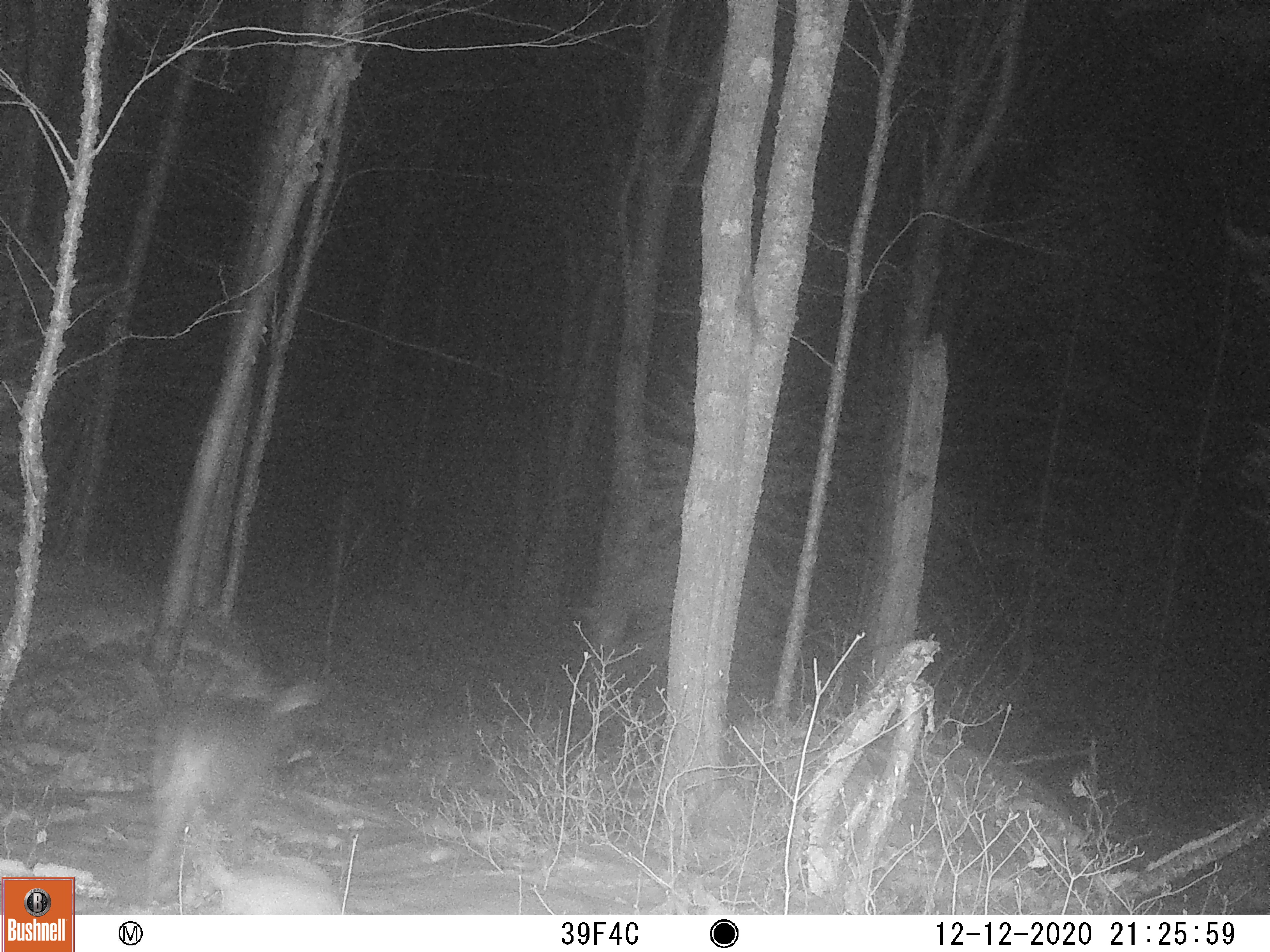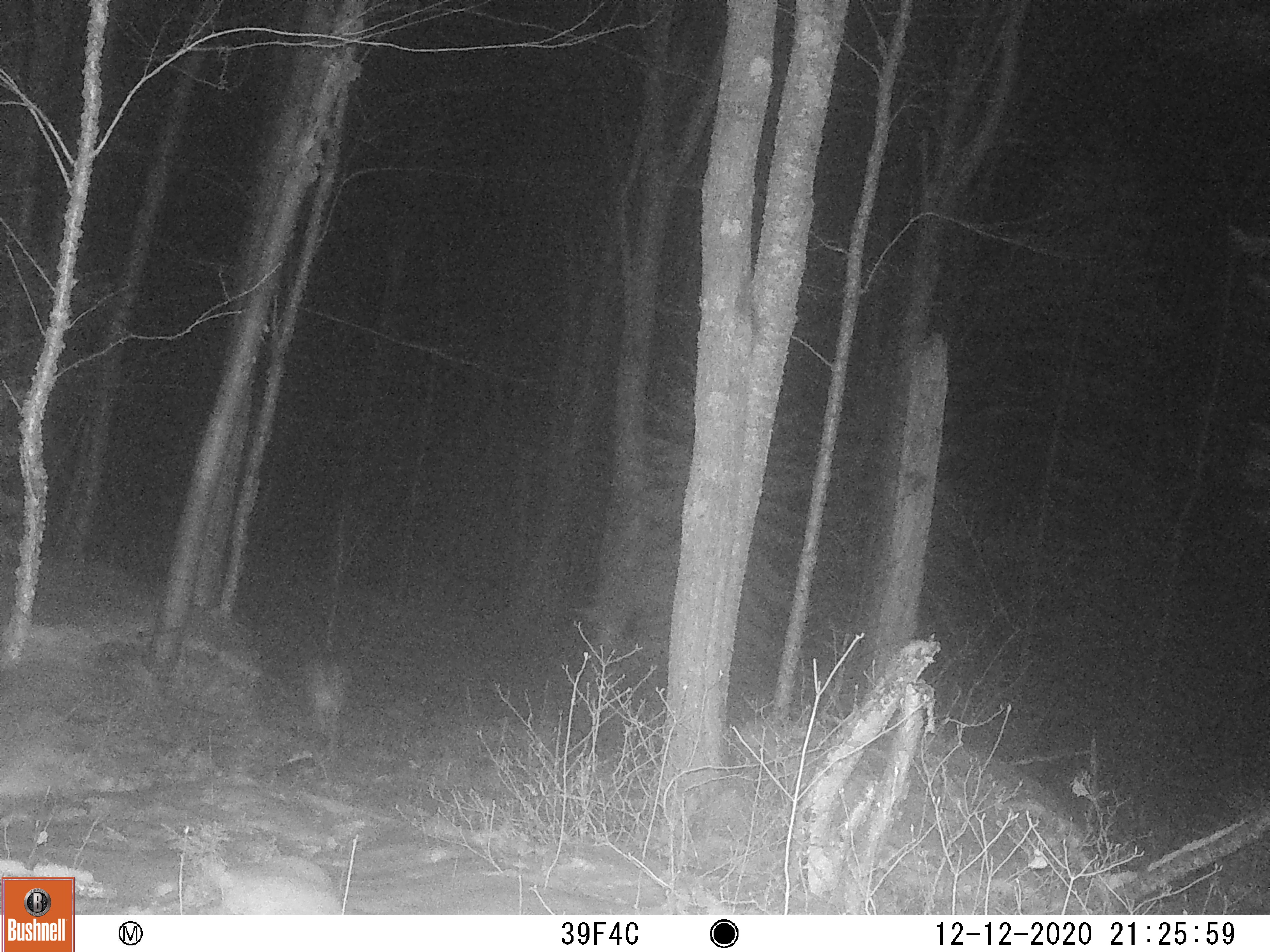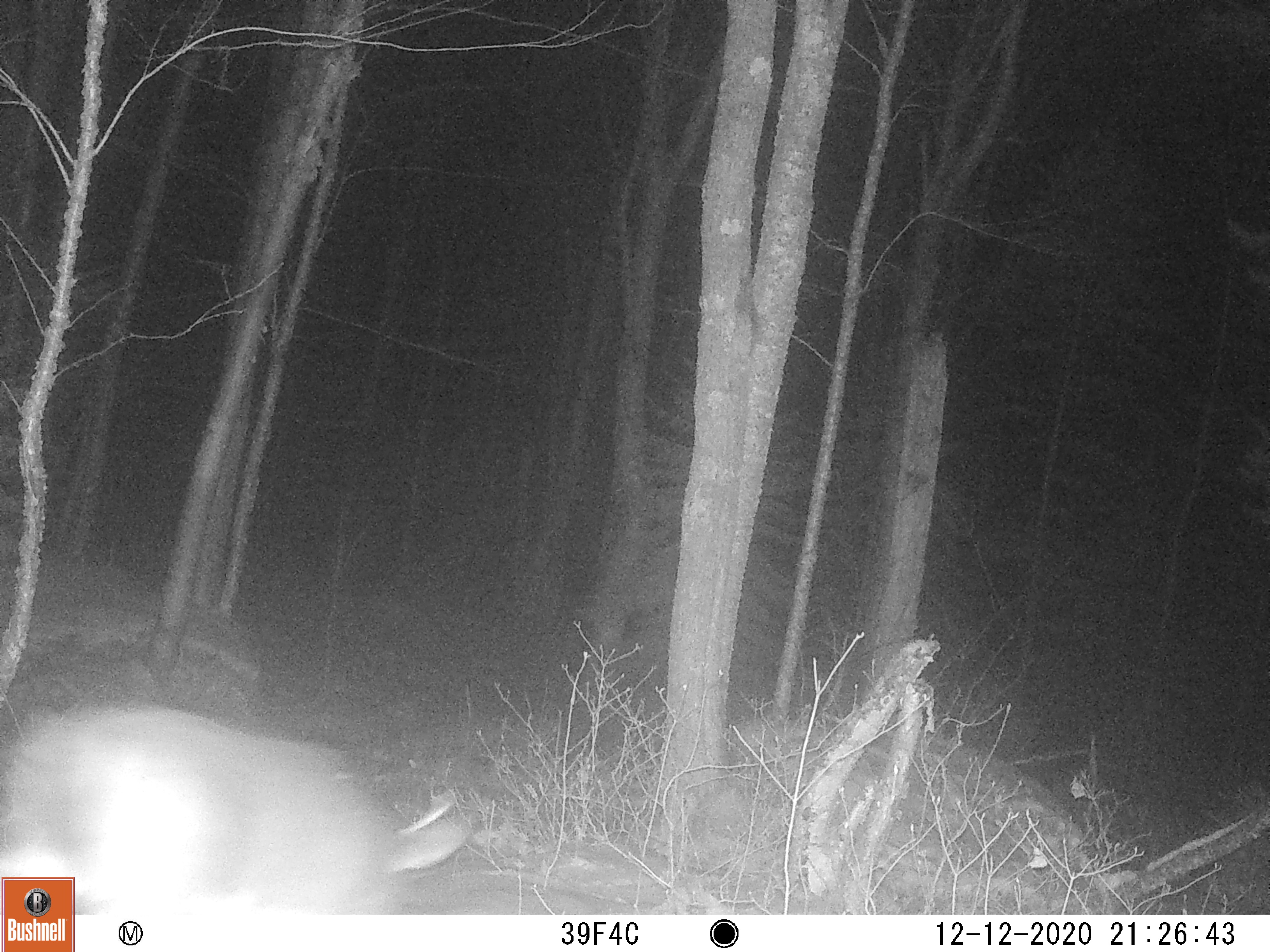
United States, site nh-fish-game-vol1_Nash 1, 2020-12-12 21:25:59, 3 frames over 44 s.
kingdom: Animalia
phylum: Chordata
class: Mammalia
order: Artiodactyla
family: Cervidae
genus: Odocoileus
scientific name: Odocoileus virginianus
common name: white-tailed deer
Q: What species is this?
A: White-tailed deer (Odocoileus virginianus).